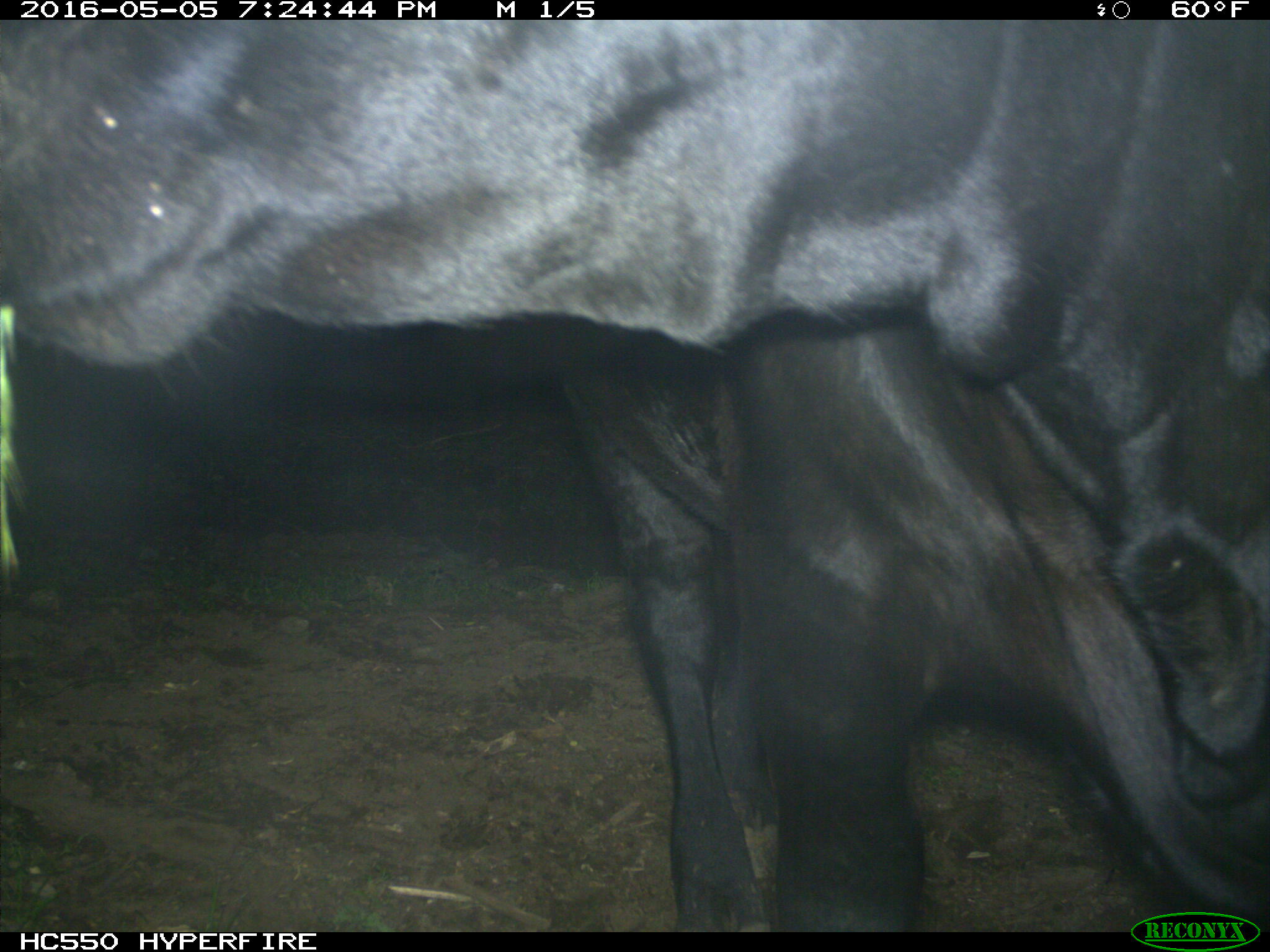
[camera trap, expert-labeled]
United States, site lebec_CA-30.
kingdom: Animalia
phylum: Chordata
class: Mammalia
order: Artiodactyla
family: Bovidae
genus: Bos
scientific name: Bos taurus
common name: domestic cow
Bos taurus (domestic cow).